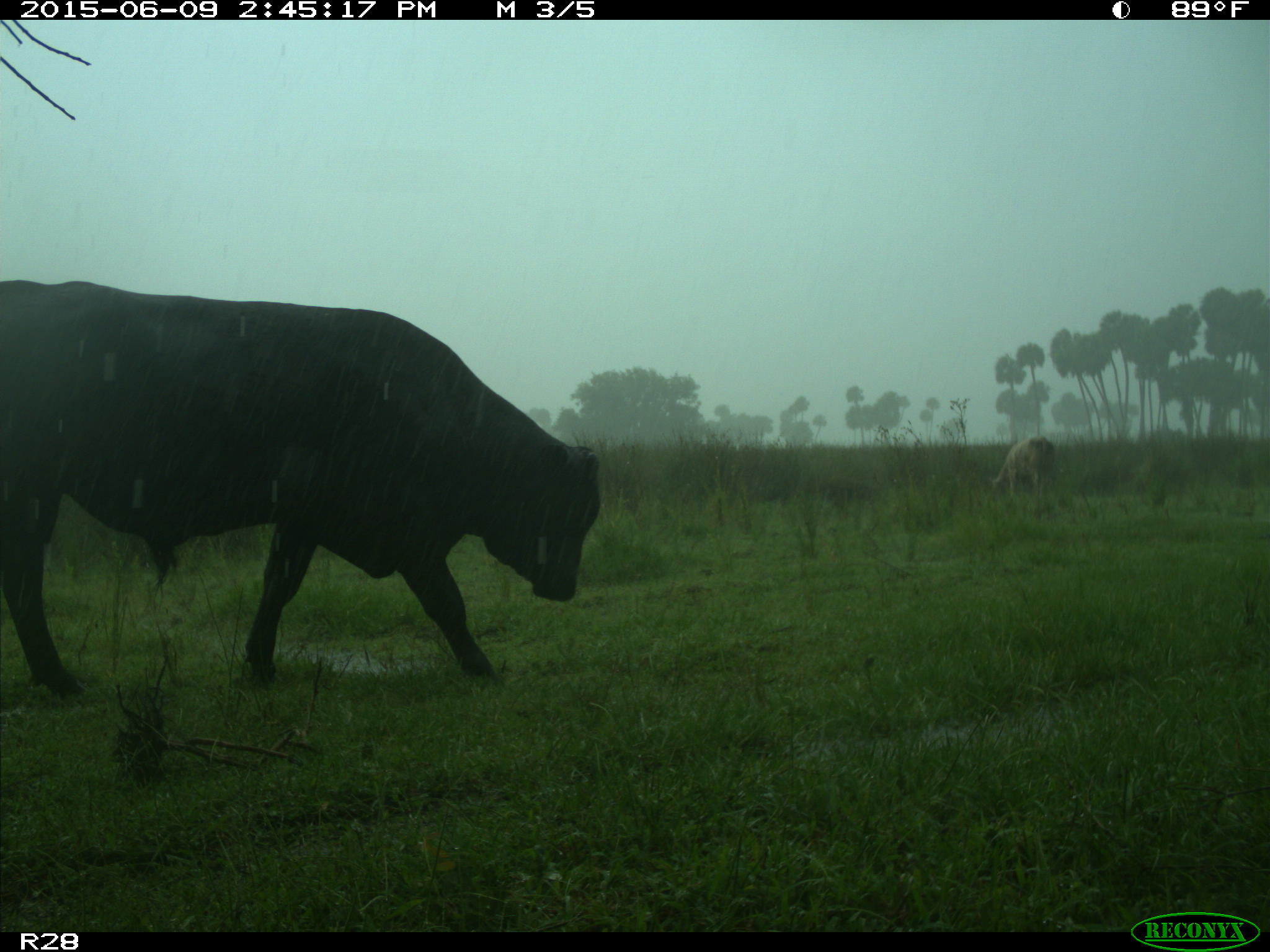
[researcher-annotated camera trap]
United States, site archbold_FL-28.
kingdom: Animalia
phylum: Chordata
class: Mammalia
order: Artiodactyla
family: Bovidae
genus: Bos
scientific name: Bos taurus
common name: domestic cow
Bos taurus (domestic cow).